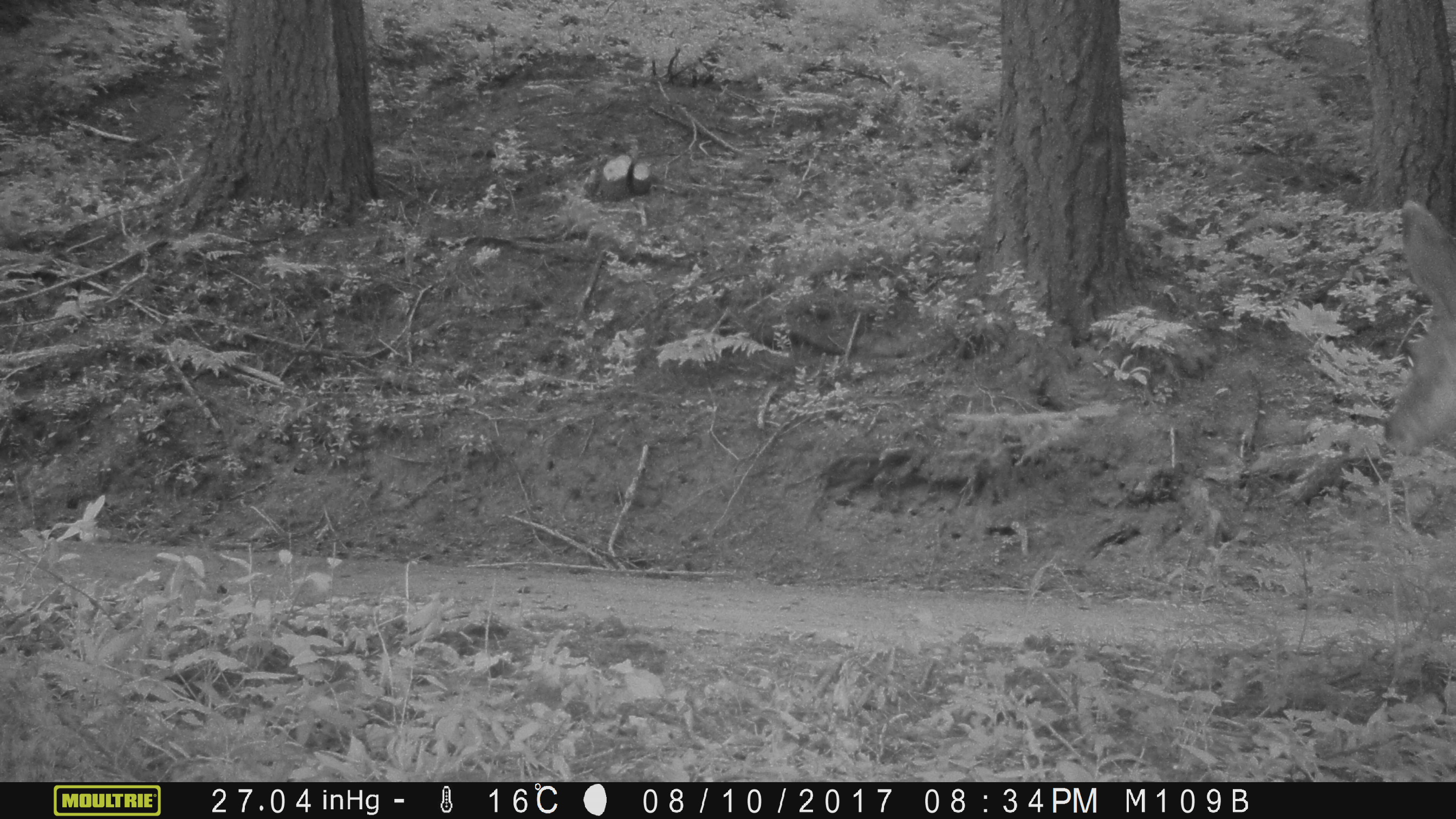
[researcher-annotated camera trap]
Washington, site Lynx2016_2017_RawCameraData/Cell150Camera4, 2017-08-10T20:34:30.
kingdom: Animalia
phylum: Chordata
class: Mammalia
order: Artiodactyla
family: Cervidae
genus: Odocoileus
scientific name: Odocoileus hemionus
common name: mule deer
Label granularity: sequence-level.